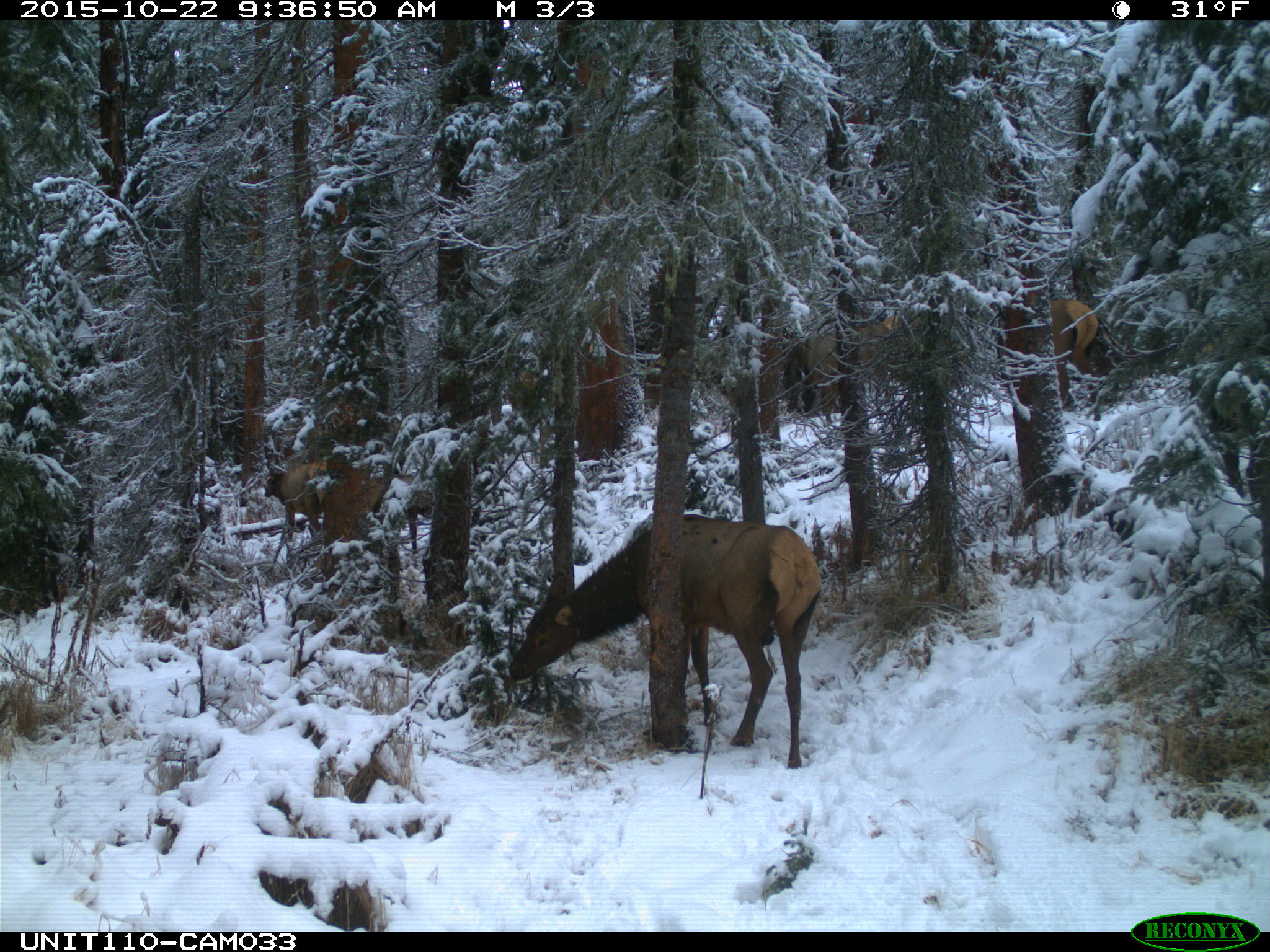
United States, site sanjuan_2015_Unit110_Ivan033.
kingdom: Animalia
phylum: Chordata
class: Mammalia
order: Artiodactyla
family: Cervidae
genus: Cervus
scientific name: Cervus elaphus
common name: red deer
Cervus elaphus (red deer).